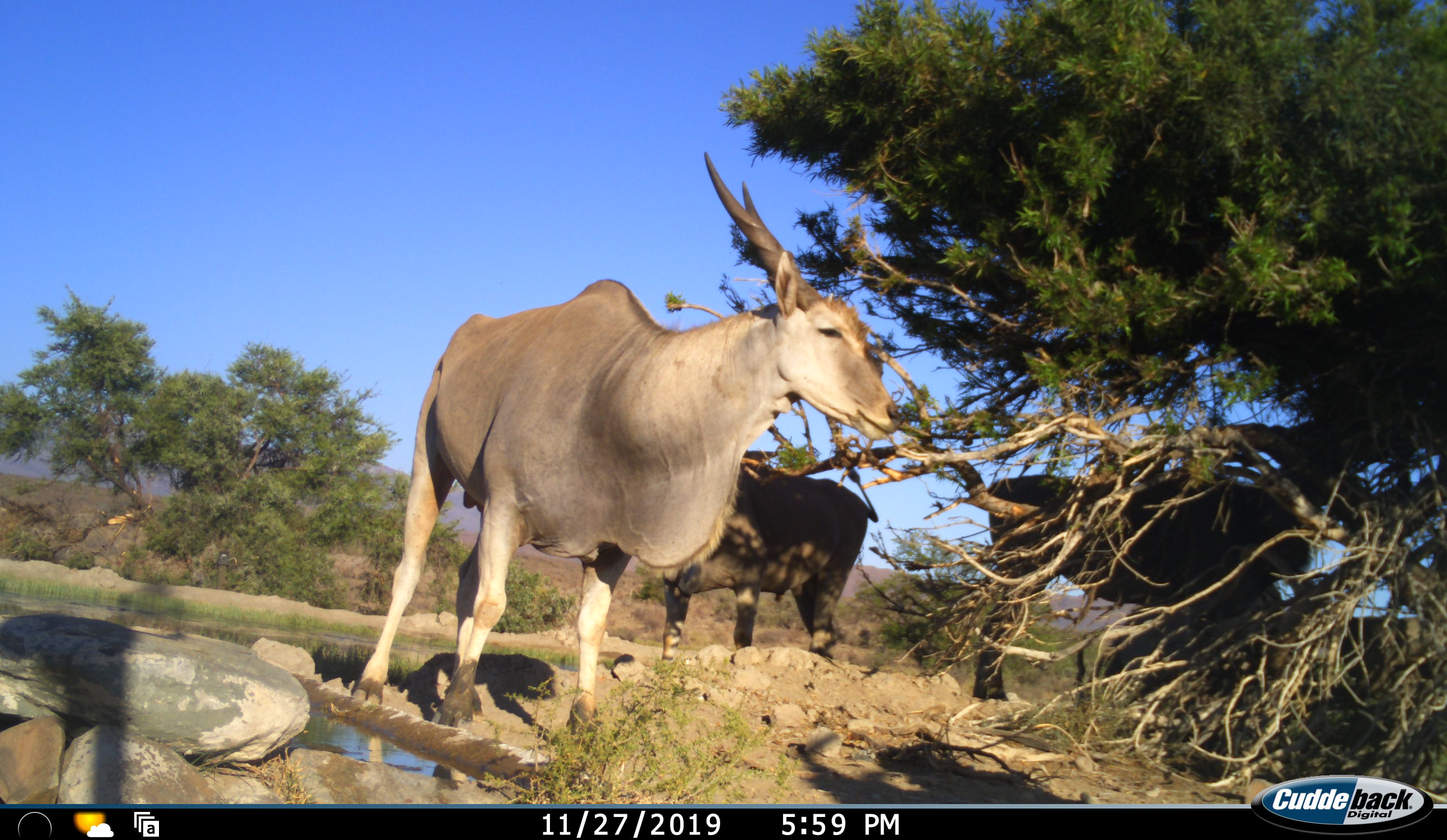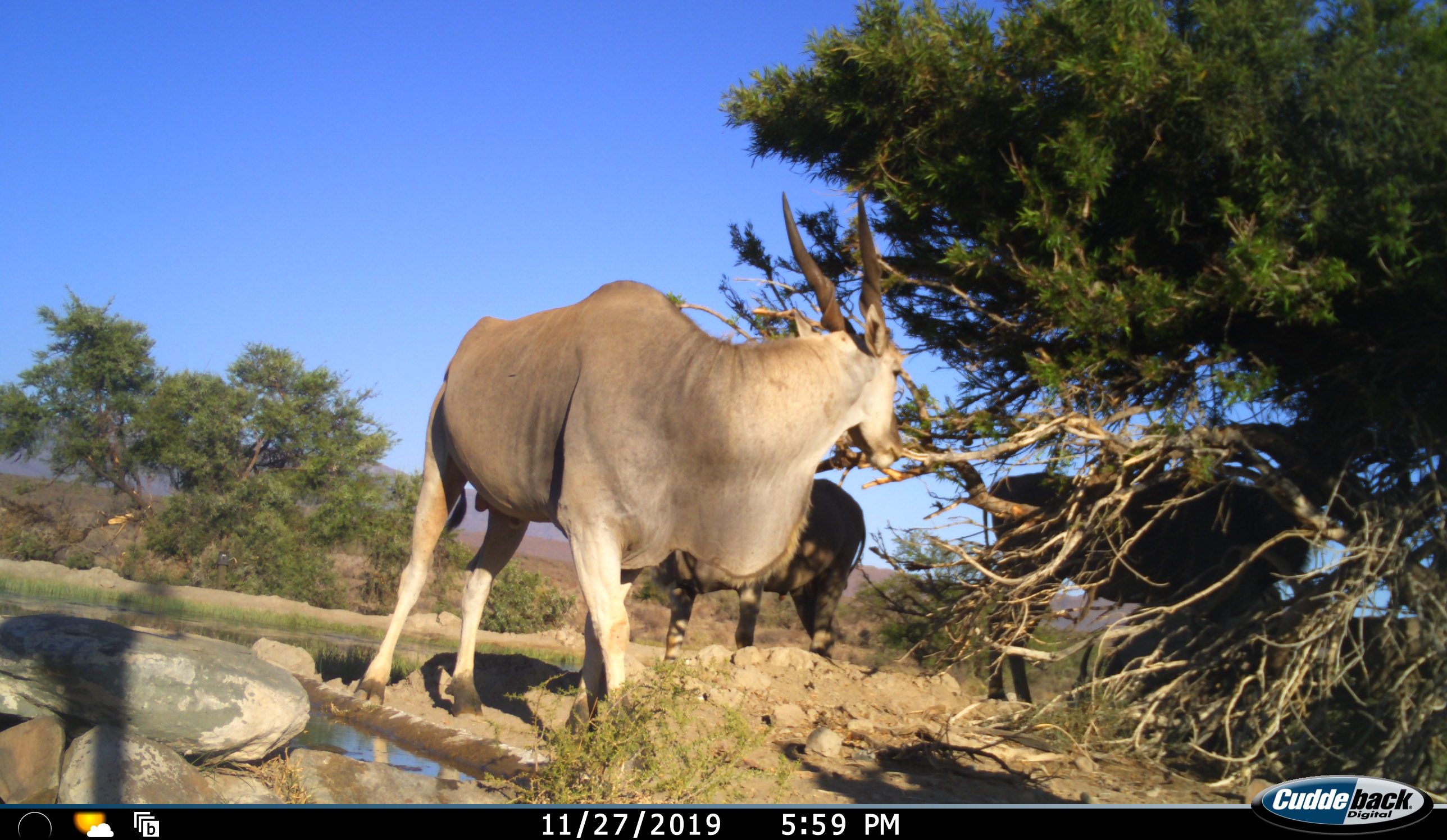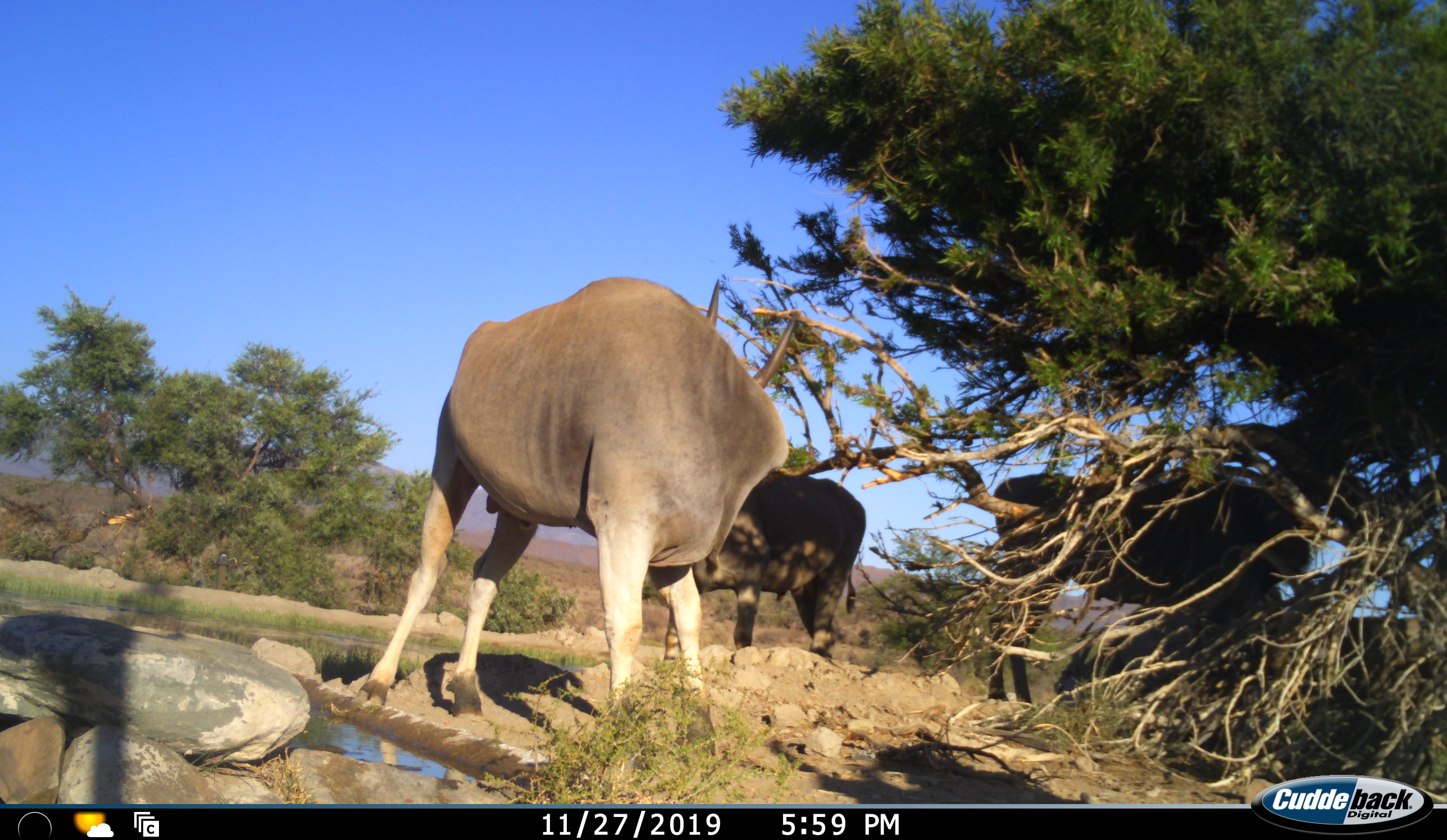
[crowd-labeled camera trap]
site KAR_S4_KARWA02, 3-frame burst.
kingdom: Animalia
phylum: Chordata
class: Mammalia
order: Artiodactyla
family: Bovidae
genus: Tragelaphus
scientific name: Tragelaphus oryx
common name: eland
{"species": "eland (Tragelaphus oryx)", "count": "3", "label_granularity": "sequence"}